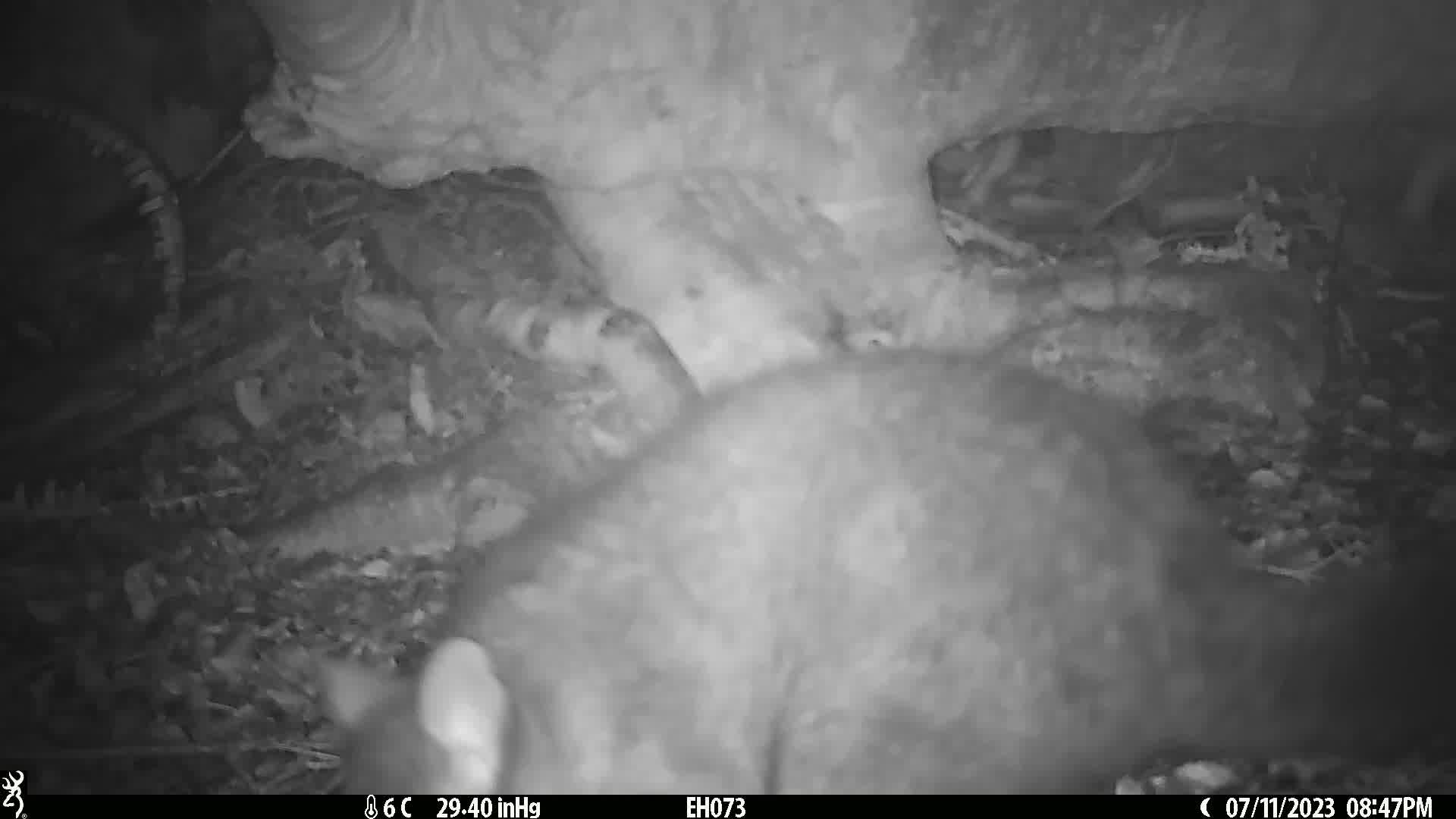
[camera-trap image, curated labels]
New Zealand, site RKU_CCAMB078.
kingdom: Animalia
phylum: Chordata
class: Mammalia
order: Diprotodontia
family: Phalangeridae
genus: Trichosurus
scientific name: Trichosurus vulpecula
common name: common brushtail possum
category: possum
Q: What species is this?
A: Possum (common brushtail possum) (Trichosurus vulpecula).